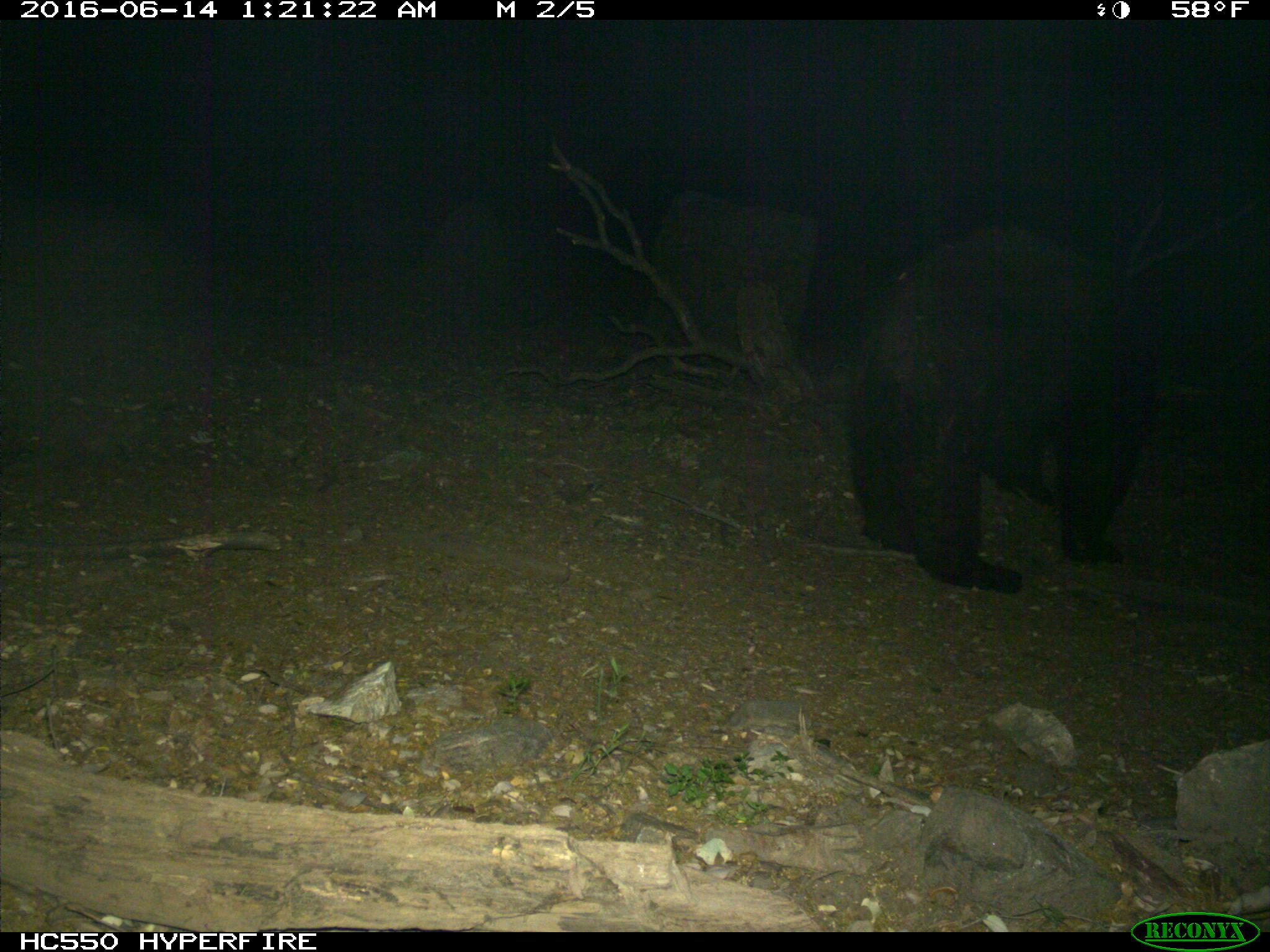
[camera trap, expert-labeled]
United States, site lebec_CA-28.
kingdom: Animalia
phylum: Chordata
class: Mammalia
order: Carnivora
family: Ursidae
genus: Ursus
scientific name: Ursus americanus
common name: american black bear